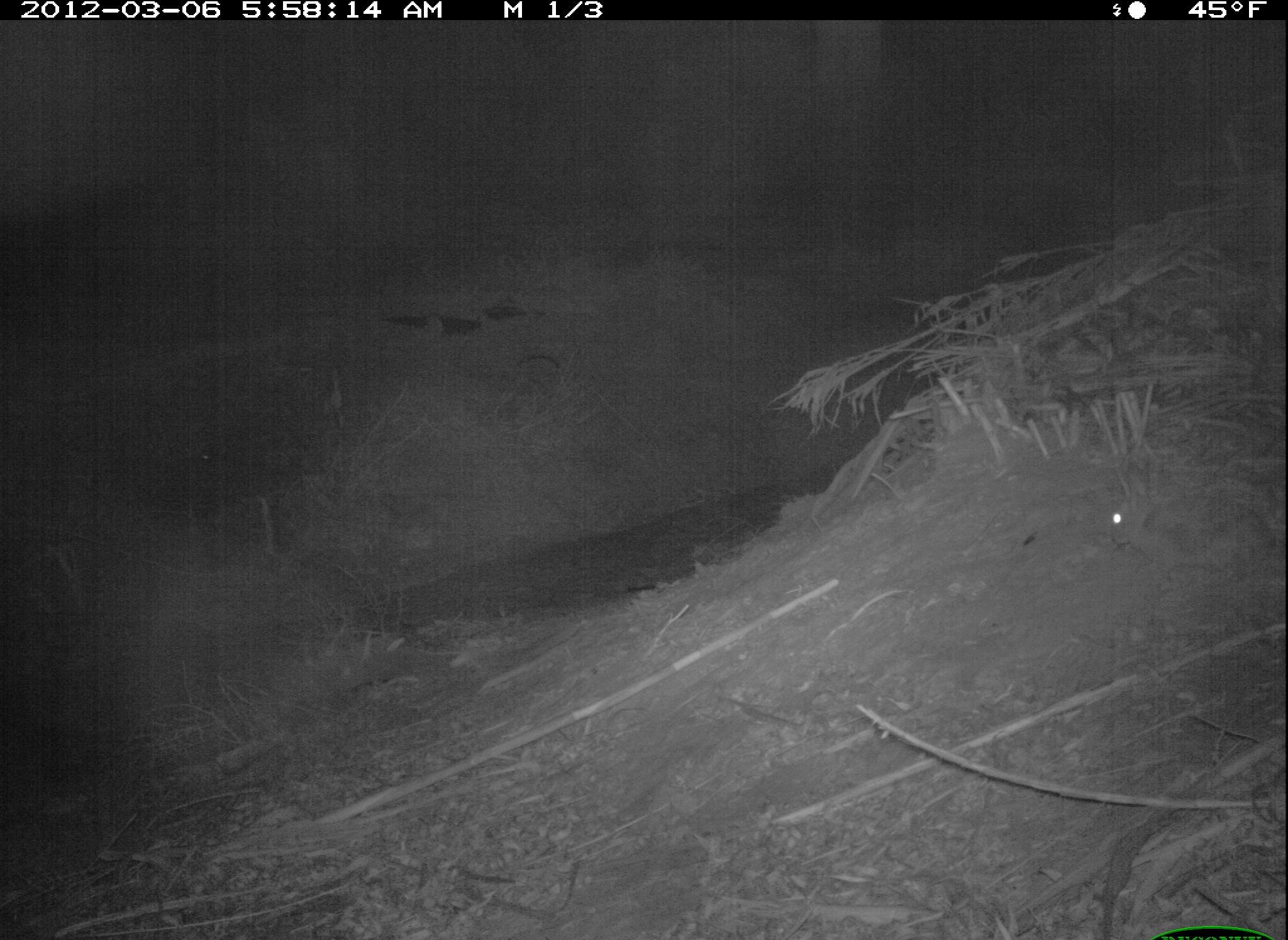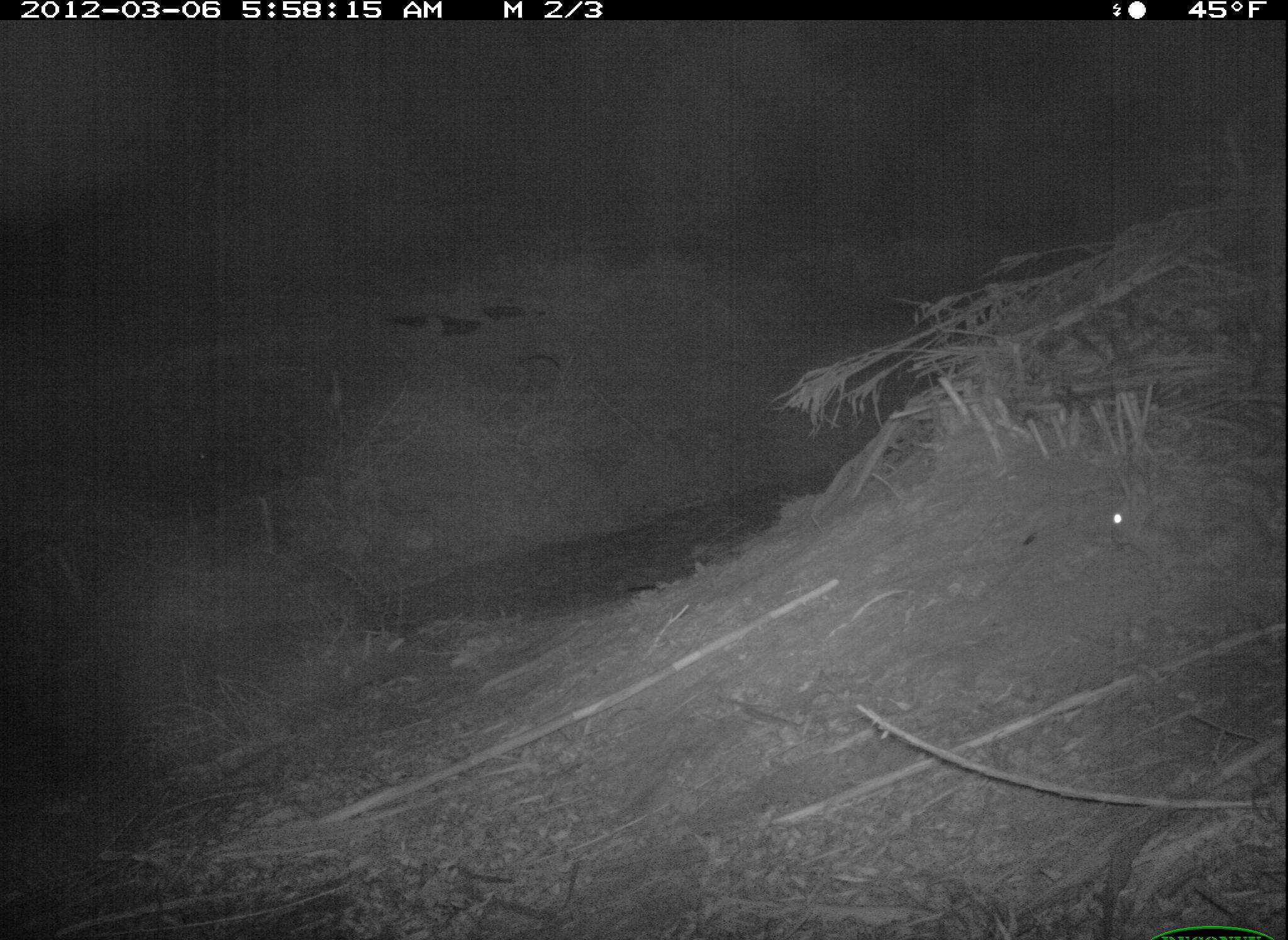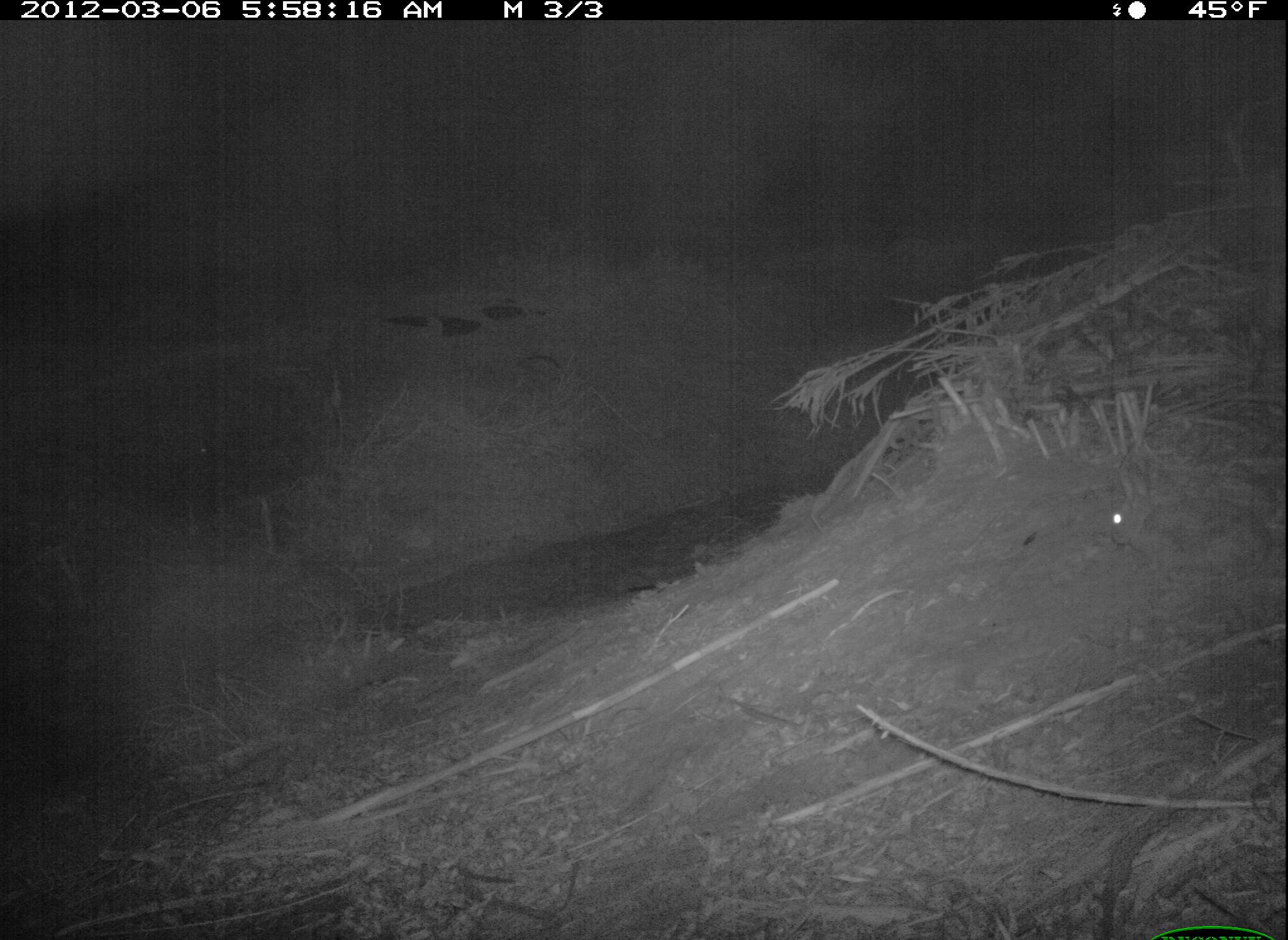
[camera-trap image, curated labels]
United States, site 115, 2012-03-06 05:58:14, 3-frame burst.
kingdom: Animalia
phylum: Chordata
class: Mammalia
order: Lagomorpha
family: Leporidae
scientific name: Leporidae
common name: rabbits and hares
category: rabbit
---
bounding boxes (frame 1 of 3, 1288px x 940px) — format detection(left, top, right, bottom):
rabbit: detection(1104, 451, 1279, 595)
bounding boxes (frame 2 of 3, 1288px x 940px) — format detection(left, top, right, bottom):
rabbit: detection(1095, 449, 1280, 594)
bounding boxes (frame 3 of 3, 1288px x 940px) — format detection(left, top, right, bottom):
rabbit: detection(1104, 449, 1280, 594)